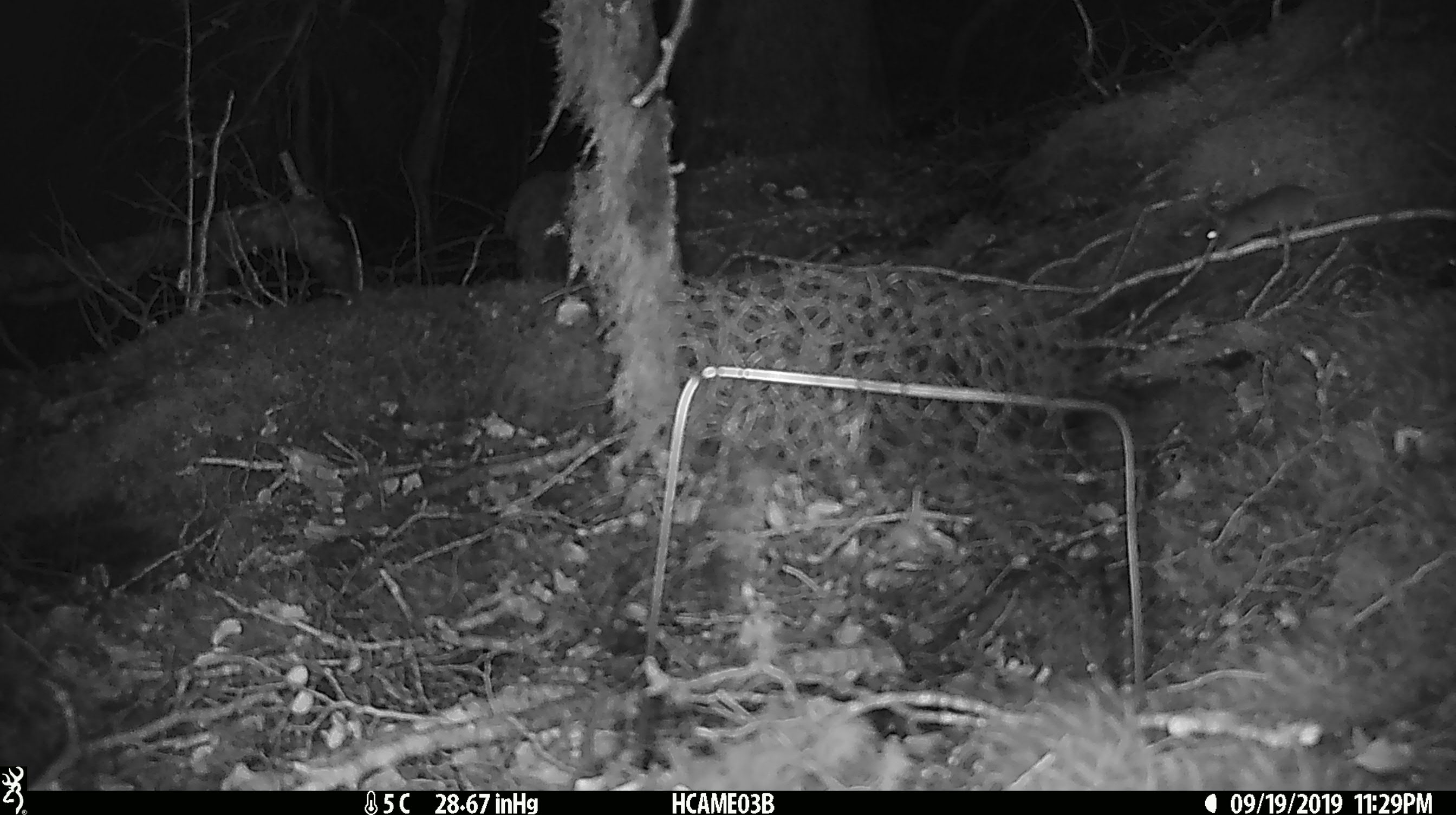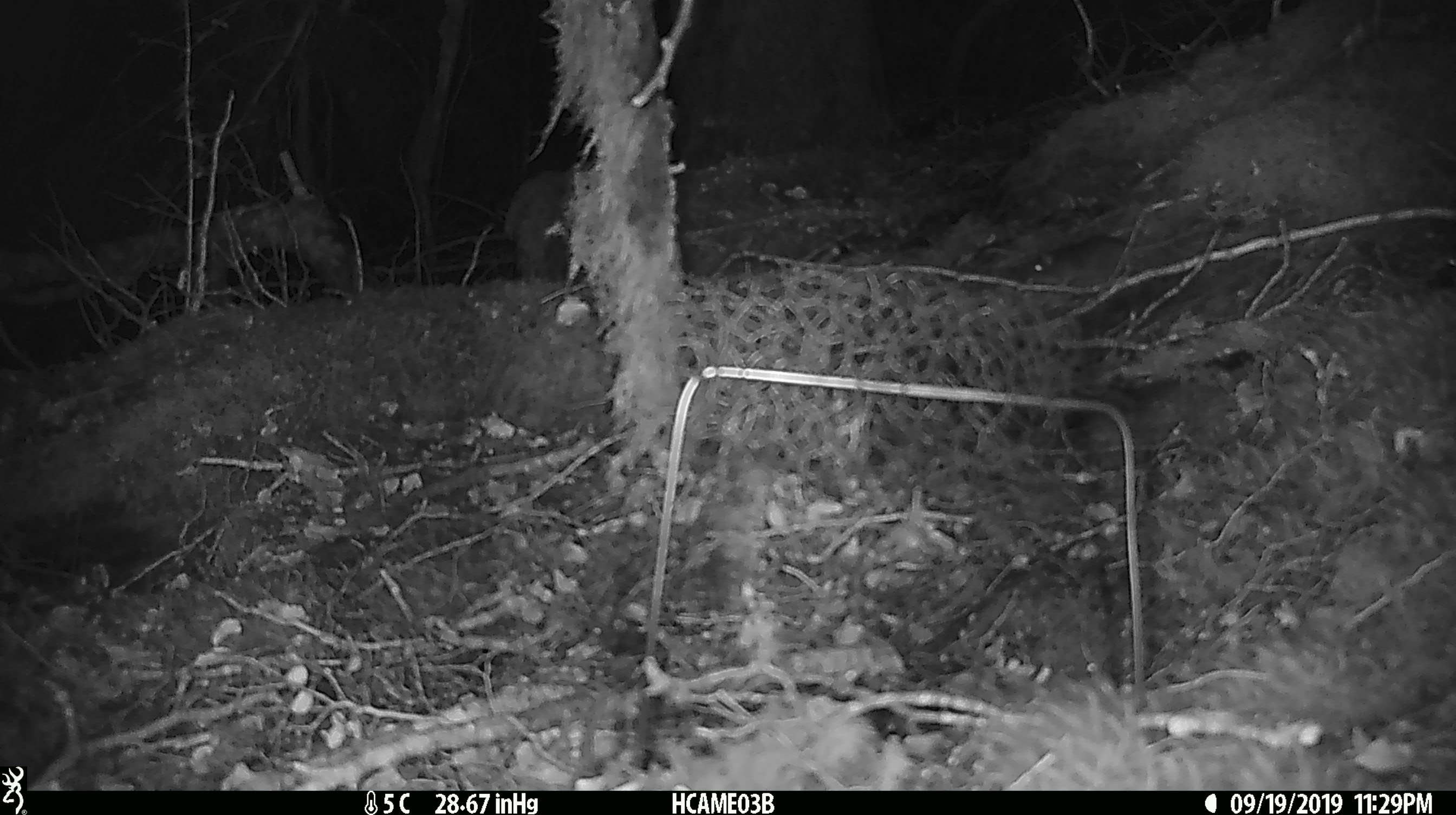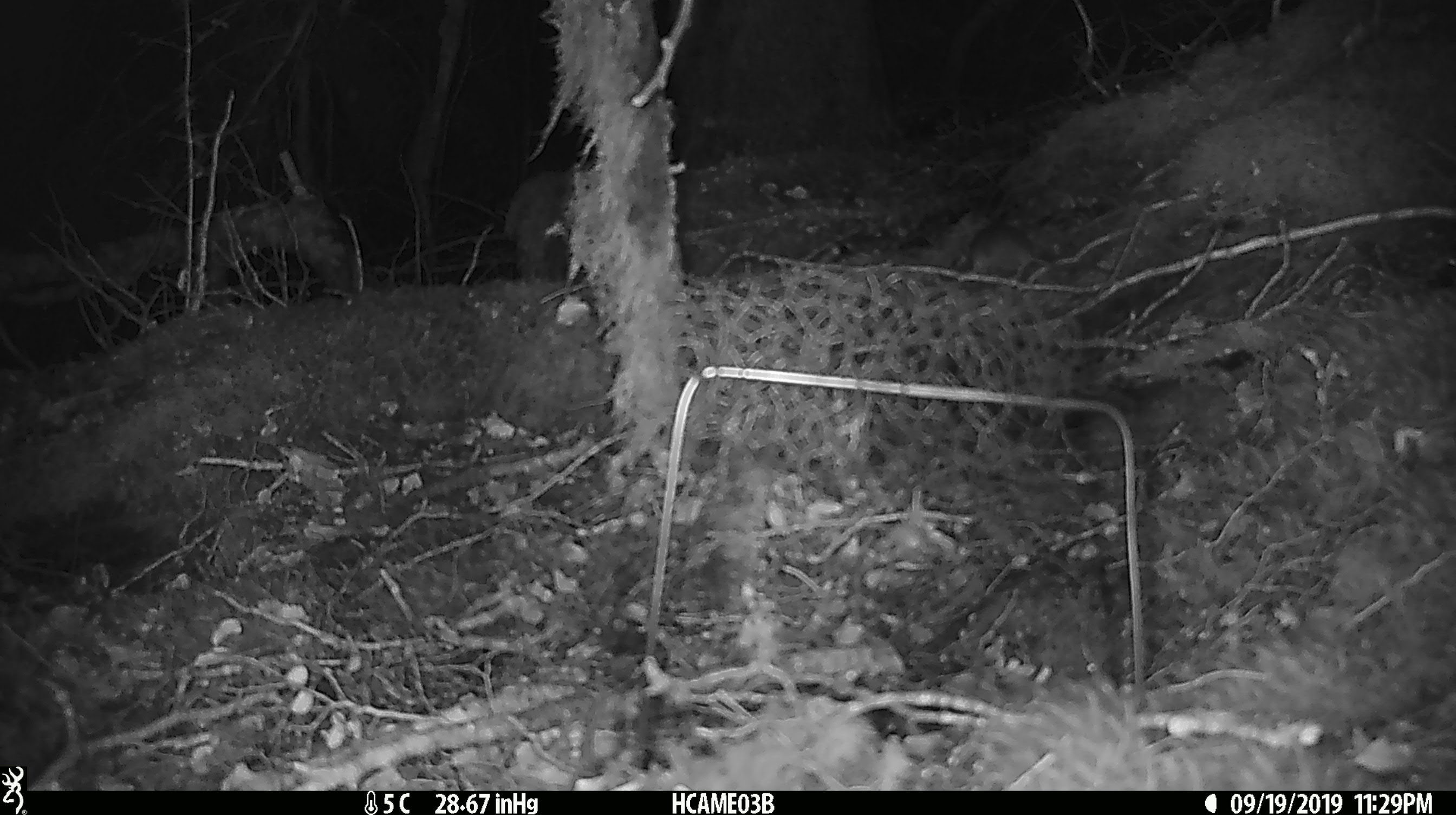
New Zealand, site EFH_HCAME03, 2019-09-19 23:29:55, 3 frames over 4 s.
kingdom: Animalia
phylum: Chordata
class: Mammalia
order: Rodentia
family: Muridae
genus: Mus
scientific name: Mus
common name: mouse